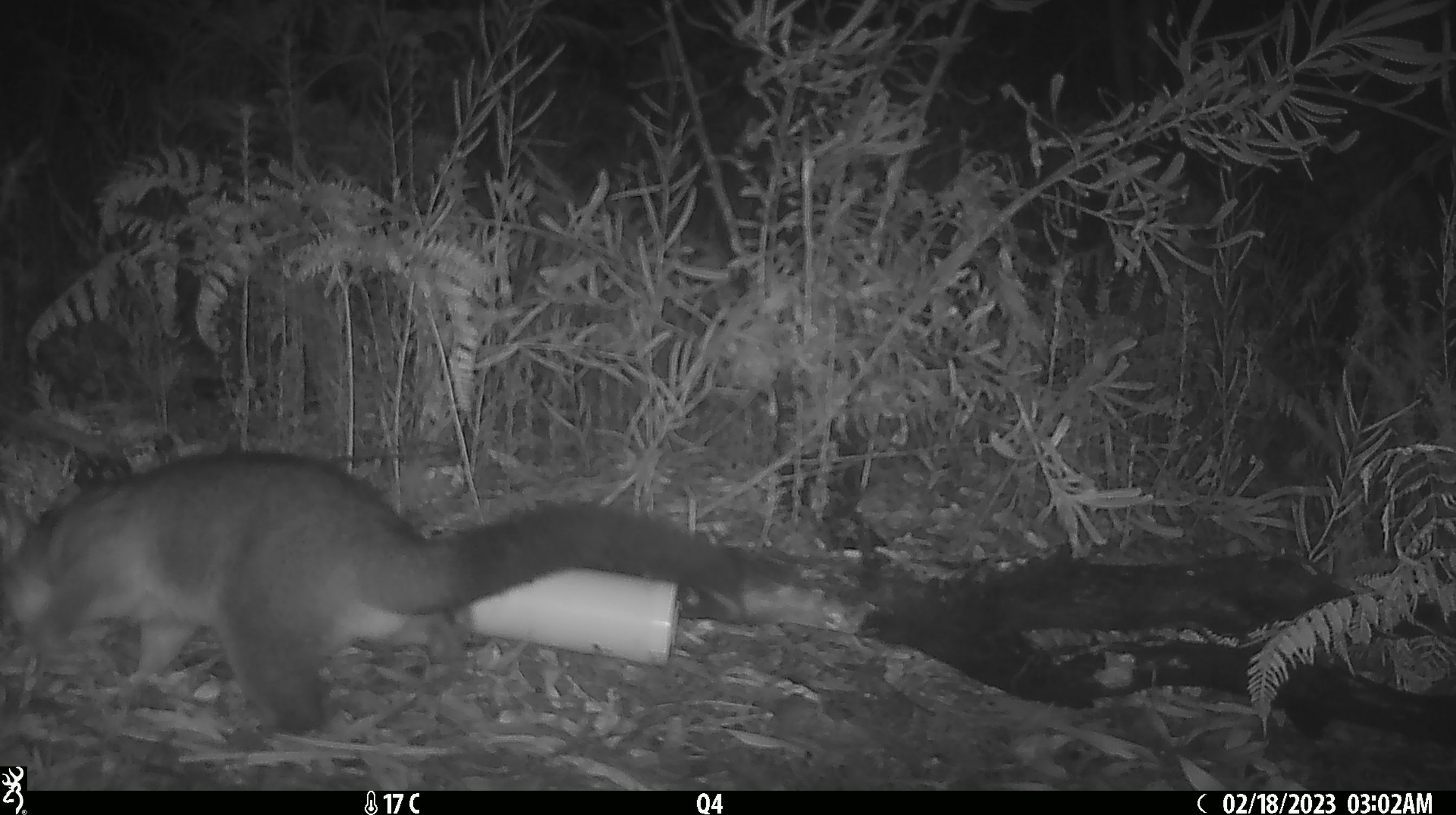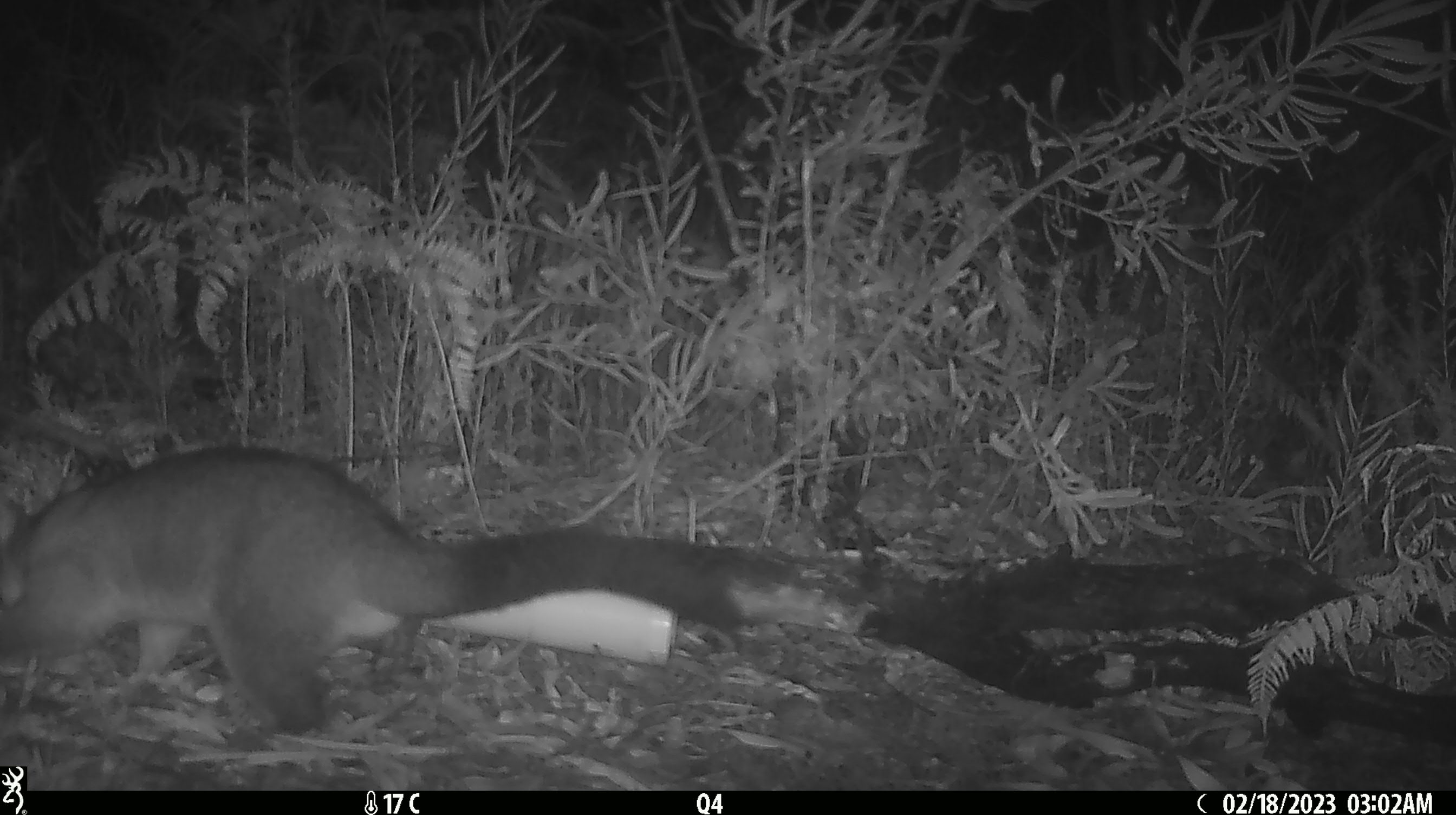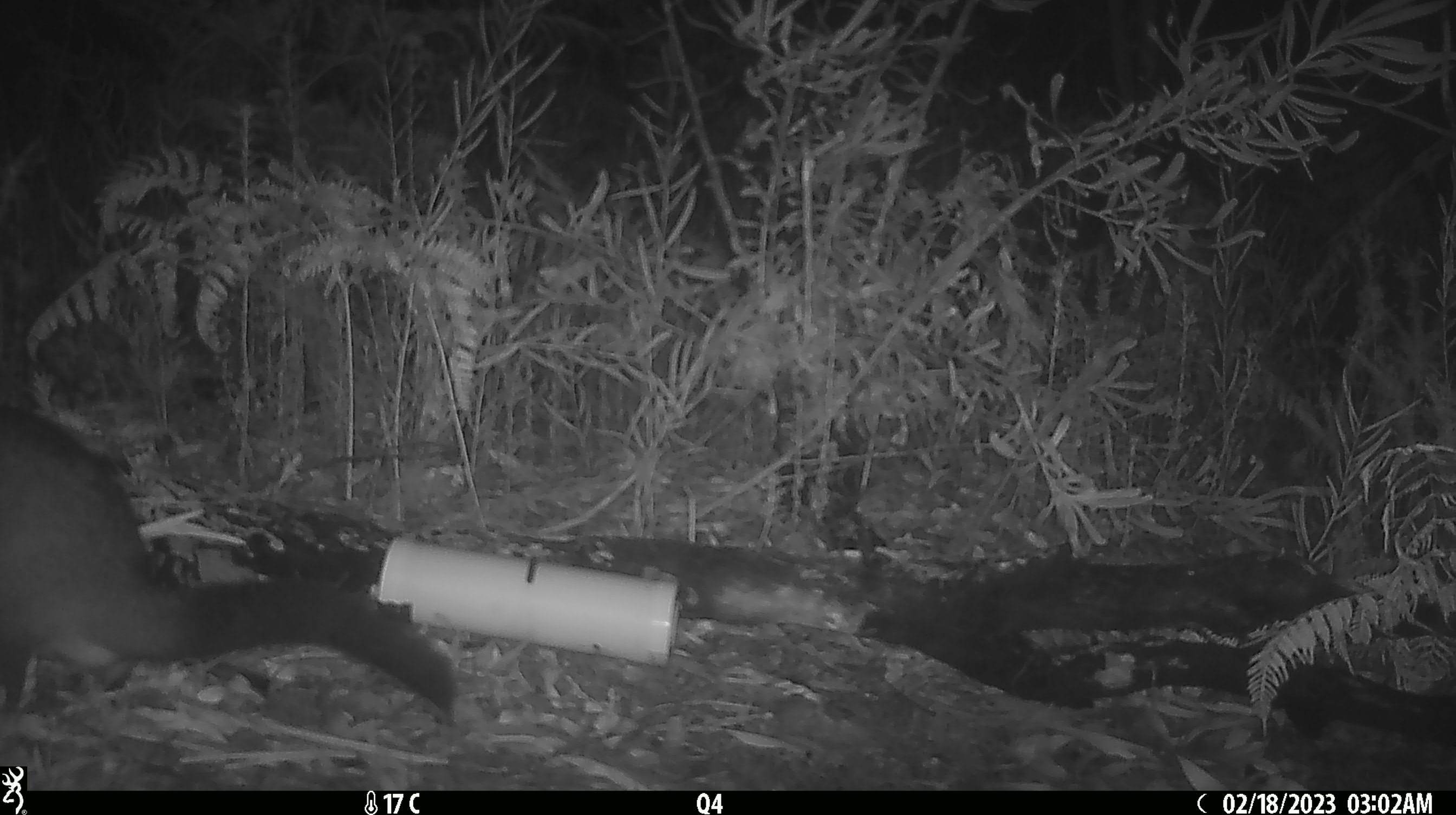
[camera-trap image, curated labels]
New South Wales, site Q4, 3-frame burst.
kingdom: Animalia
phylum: Chordata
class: Mammalia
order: Diprotodontia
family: Phalangeridae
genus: Trichosurus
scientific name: Trichosurus vulpecula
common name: common brushtail possum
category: possum